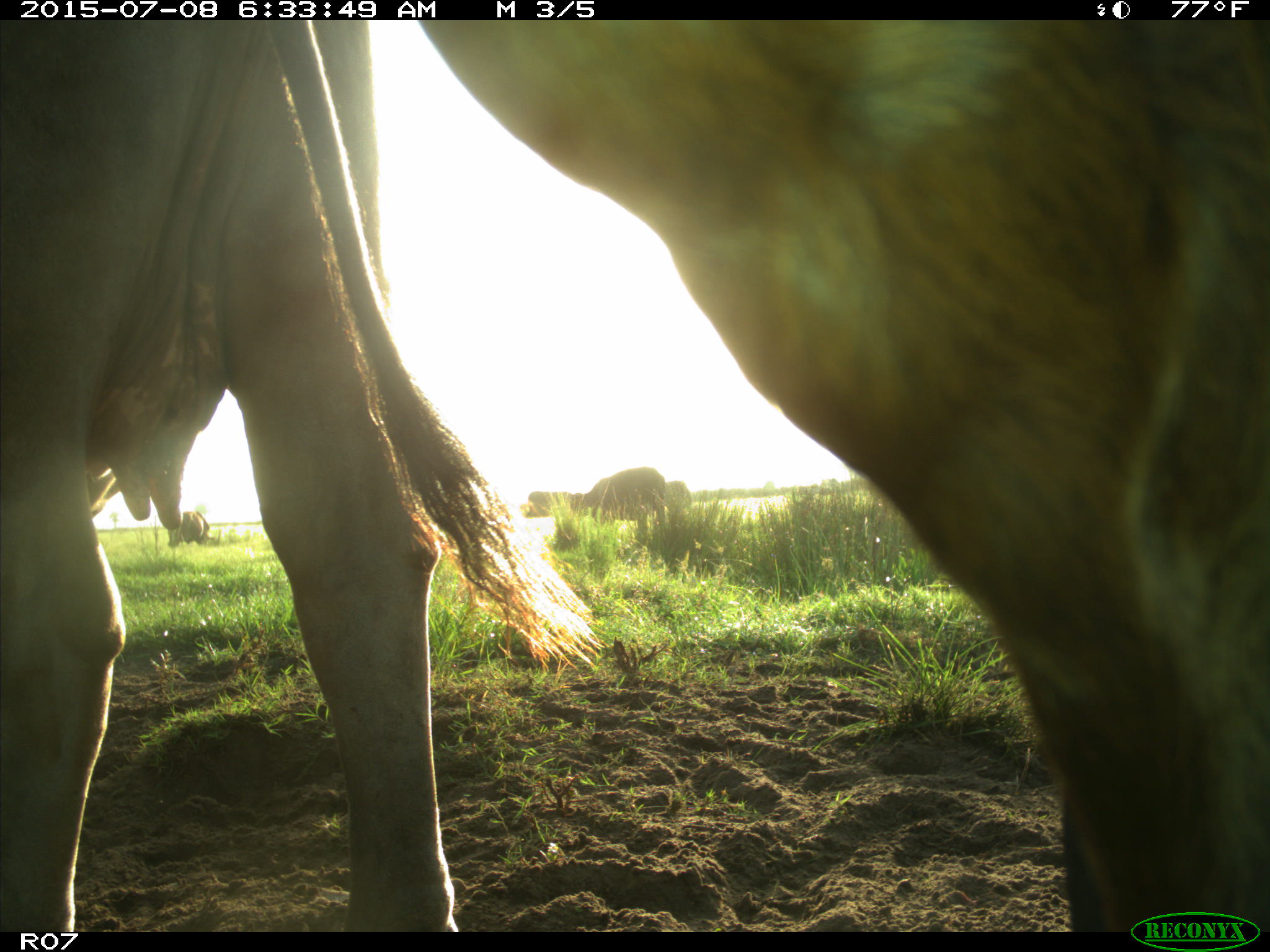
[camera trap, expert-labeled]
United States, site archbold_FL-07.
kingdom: Animalia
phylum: Chordata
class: Mammalia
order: Artiodactyla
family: Bovidae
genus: Bos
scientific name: Bos taurus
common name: domestic cow